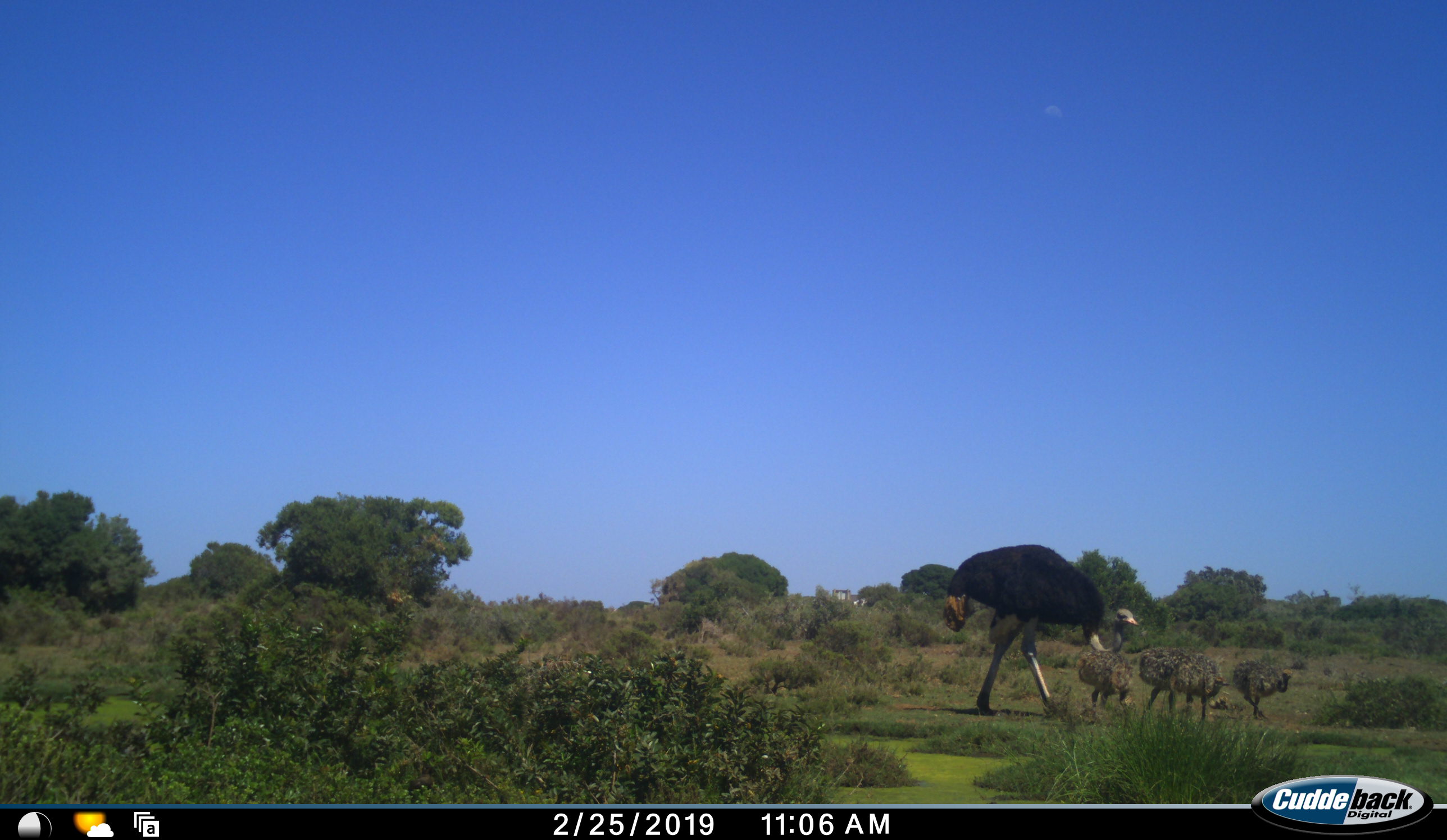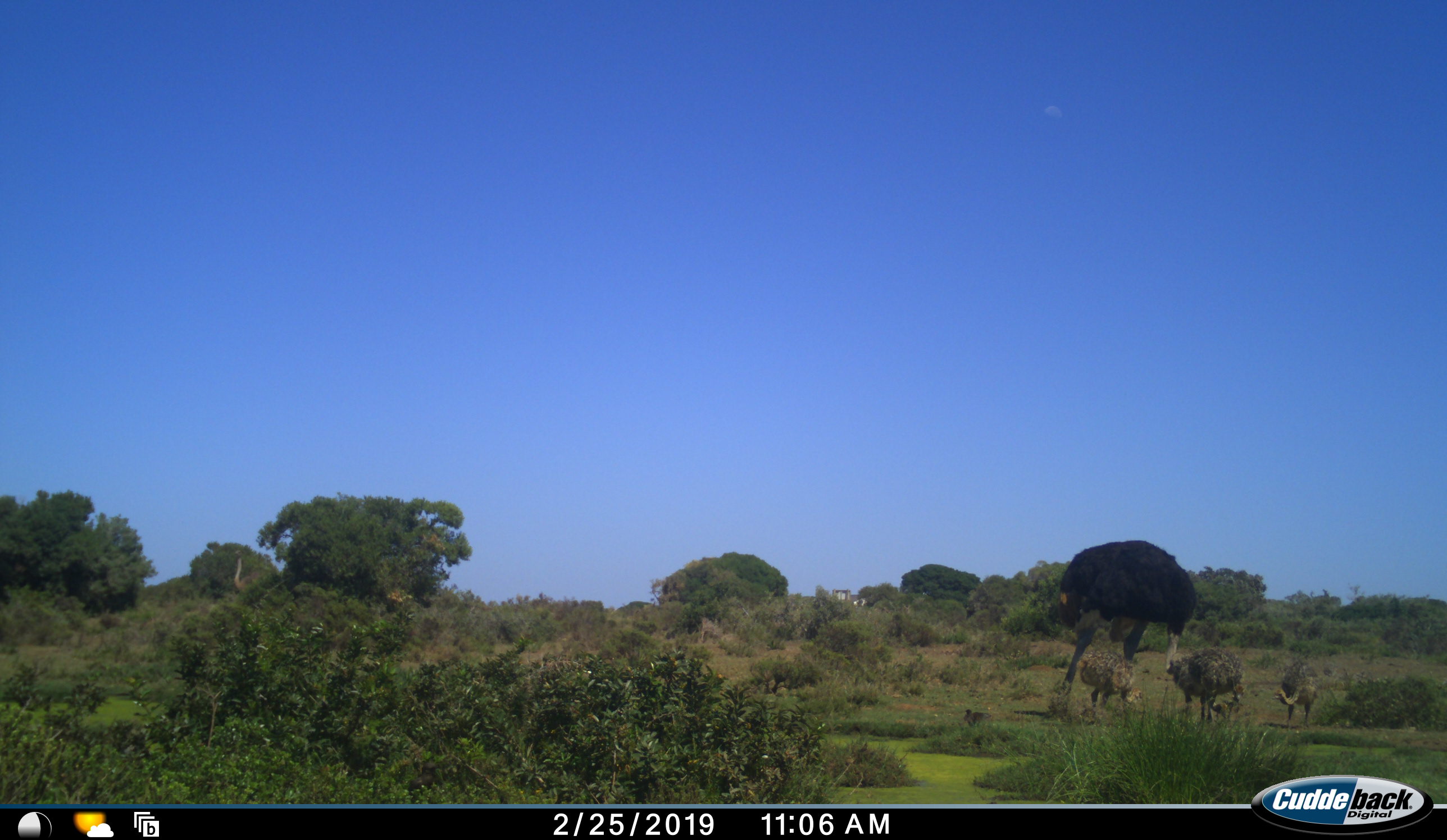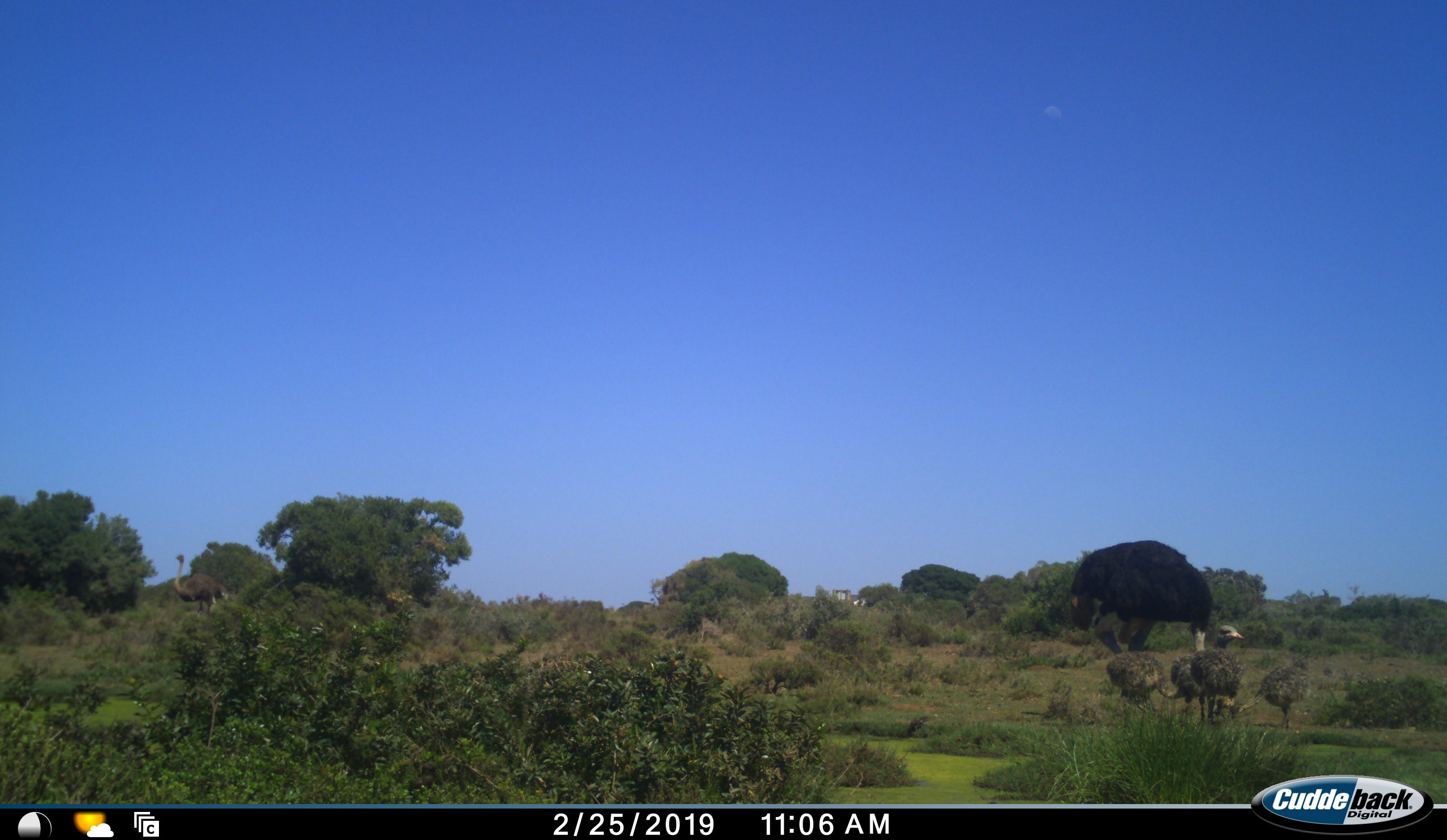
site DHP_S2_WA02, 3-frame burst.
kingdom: Animalia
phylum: Chordata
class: Aves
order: Struthioniformes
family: Struthionidae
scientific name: Struthionidae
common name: ostrich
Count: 6.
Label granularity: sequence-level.